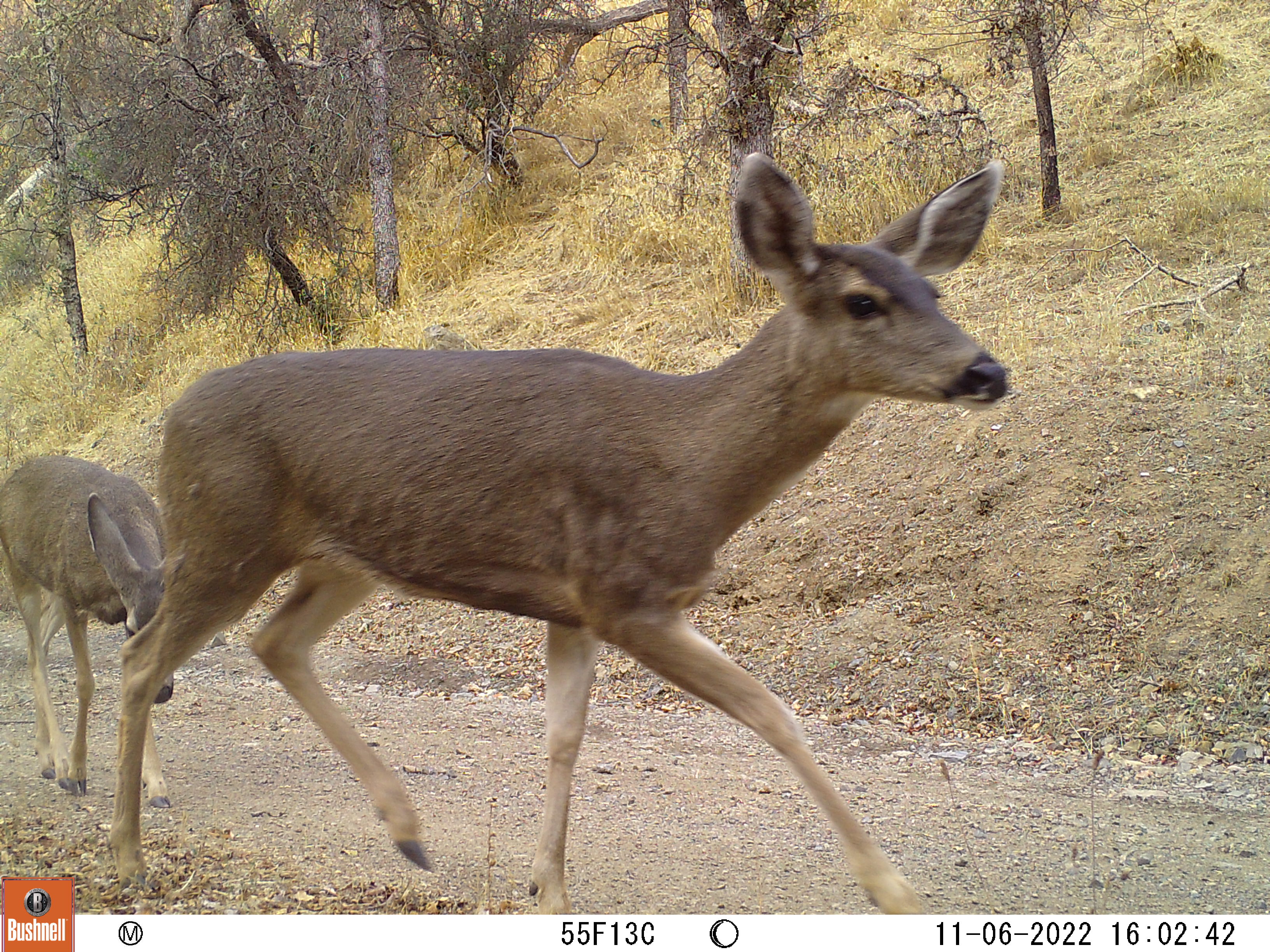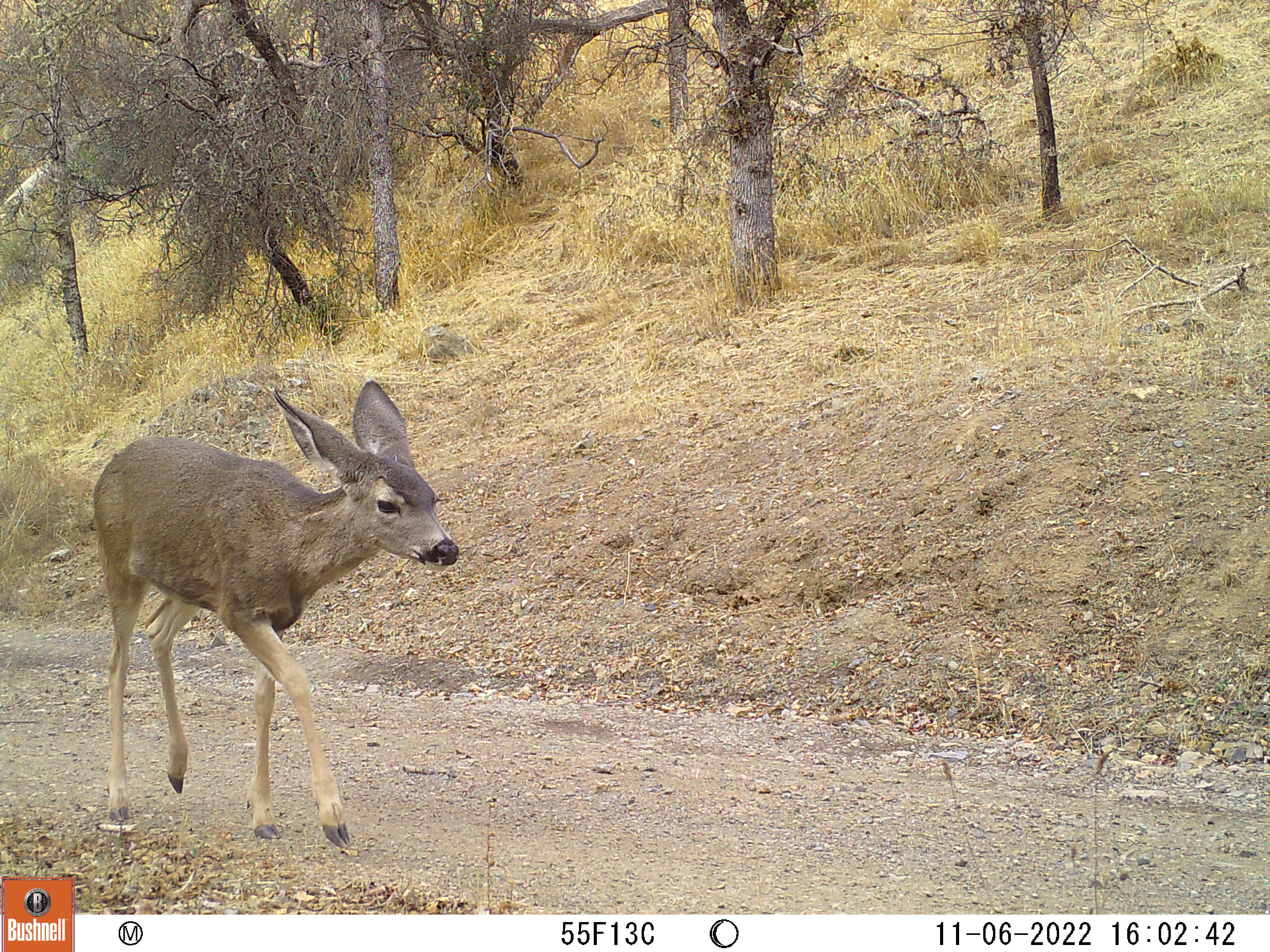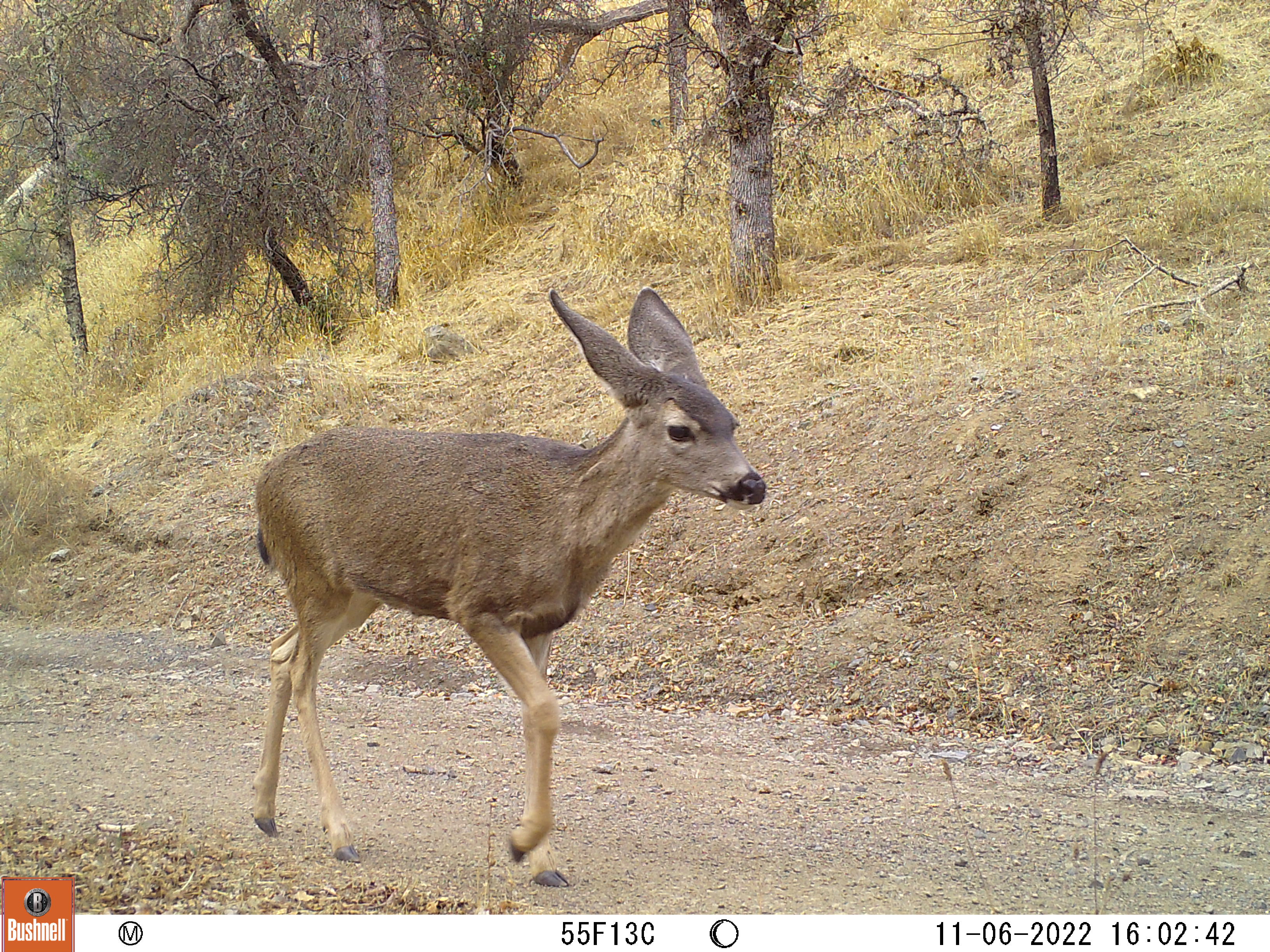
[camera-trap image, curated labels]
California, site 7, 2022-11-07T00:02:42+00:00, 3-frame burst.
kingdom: Animalia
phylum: Chordata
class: Mammalia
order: Artiodactyla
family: Cervidae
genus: Odocoileus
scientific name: Odocoileus hemionus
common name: mule deer